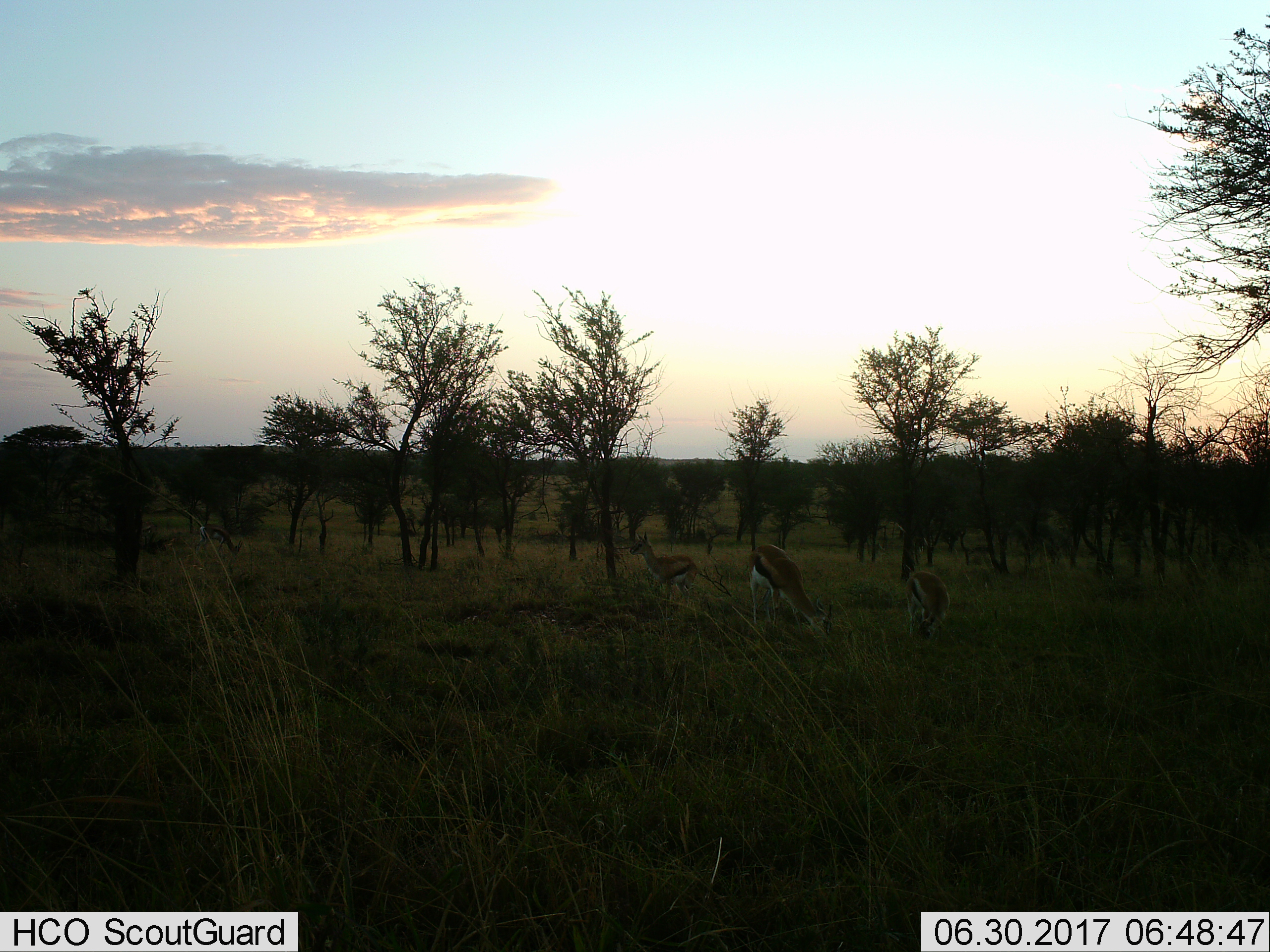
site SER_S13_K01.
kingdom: Animalia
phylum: Chordata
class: Mammalia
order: Artiodactyla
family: Bovidae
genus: Eudorcas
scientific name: Eudorcas thomsonii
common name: thomson's gazelle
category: gazellethomsons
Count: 3.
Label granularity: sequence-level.